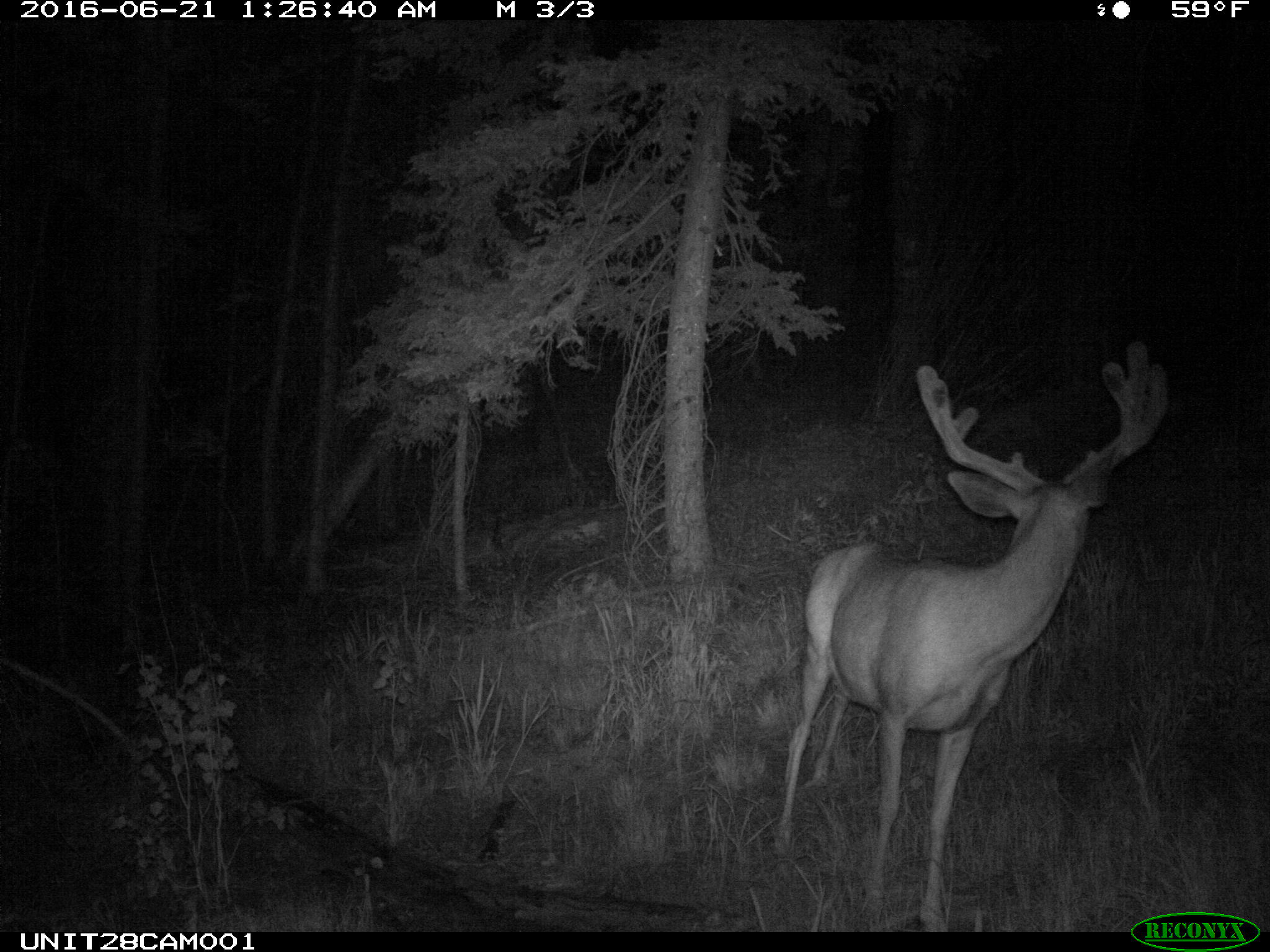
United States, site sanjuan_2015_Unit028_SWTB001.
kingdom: Animalia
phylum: Chordata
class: Mammalia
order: Artiodactyla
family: Cervidae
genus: Odocoileus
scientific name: Odocoileus hemionus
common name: mule deer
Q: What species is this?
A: Odocoileus hemionus (mule deer).